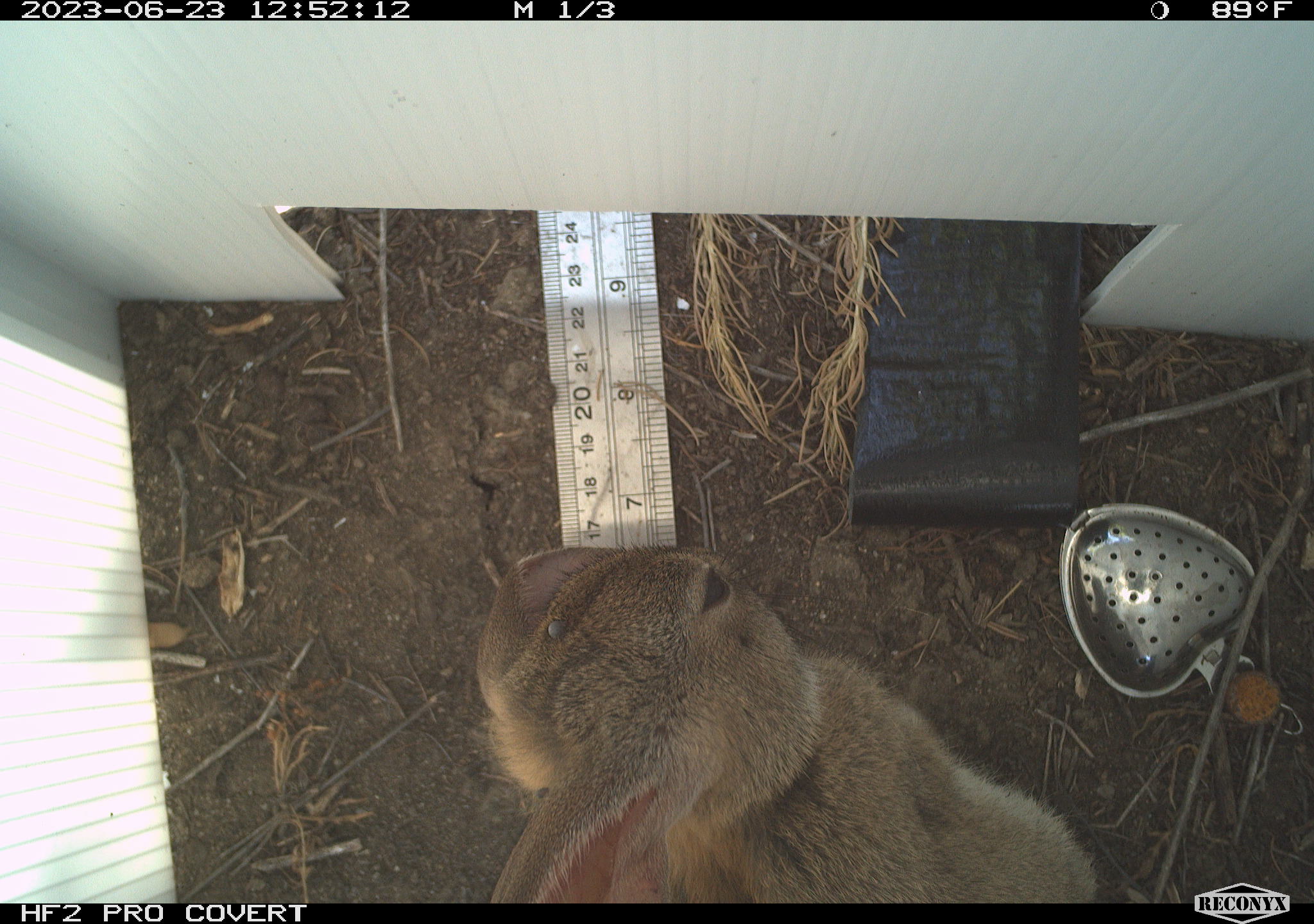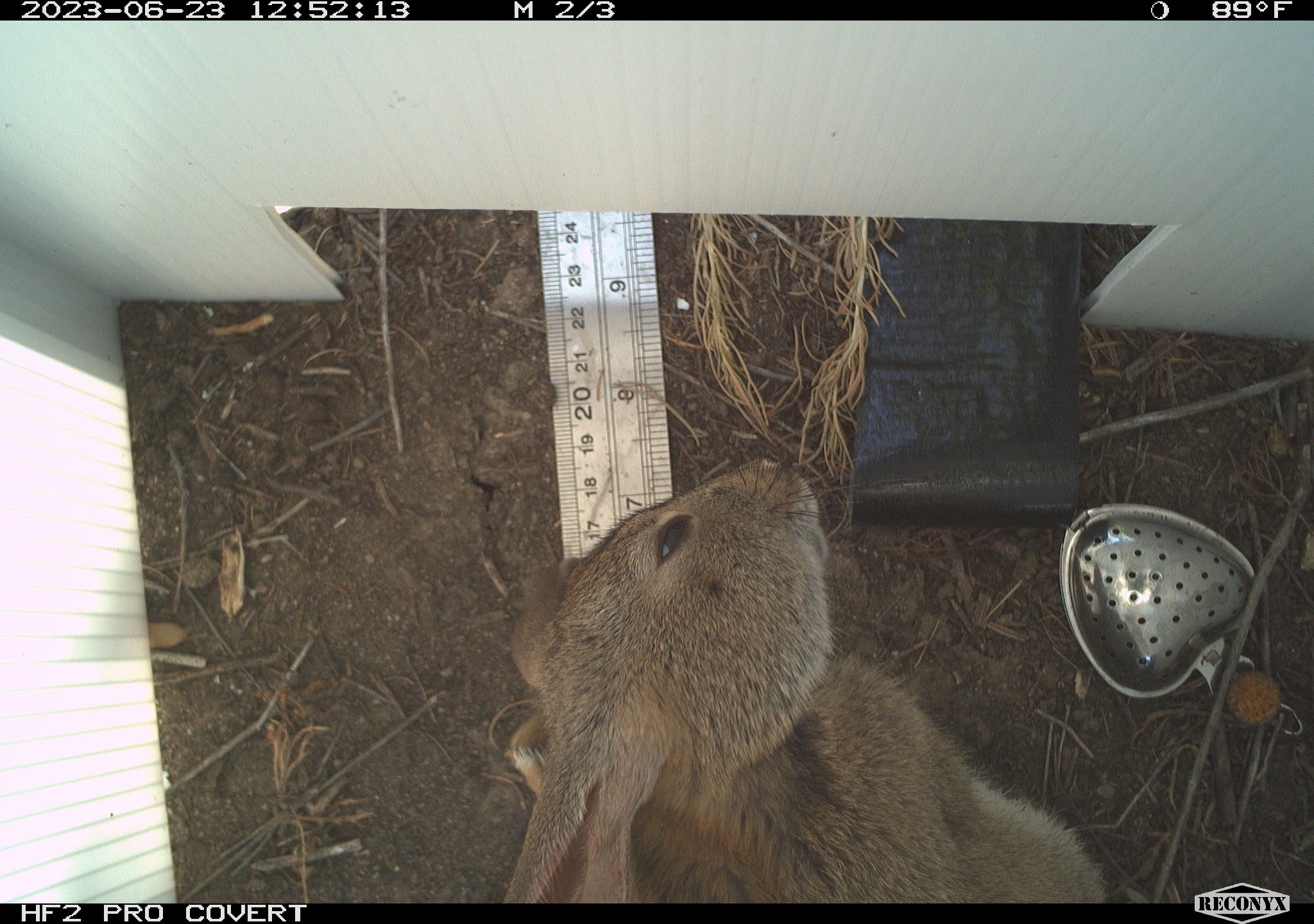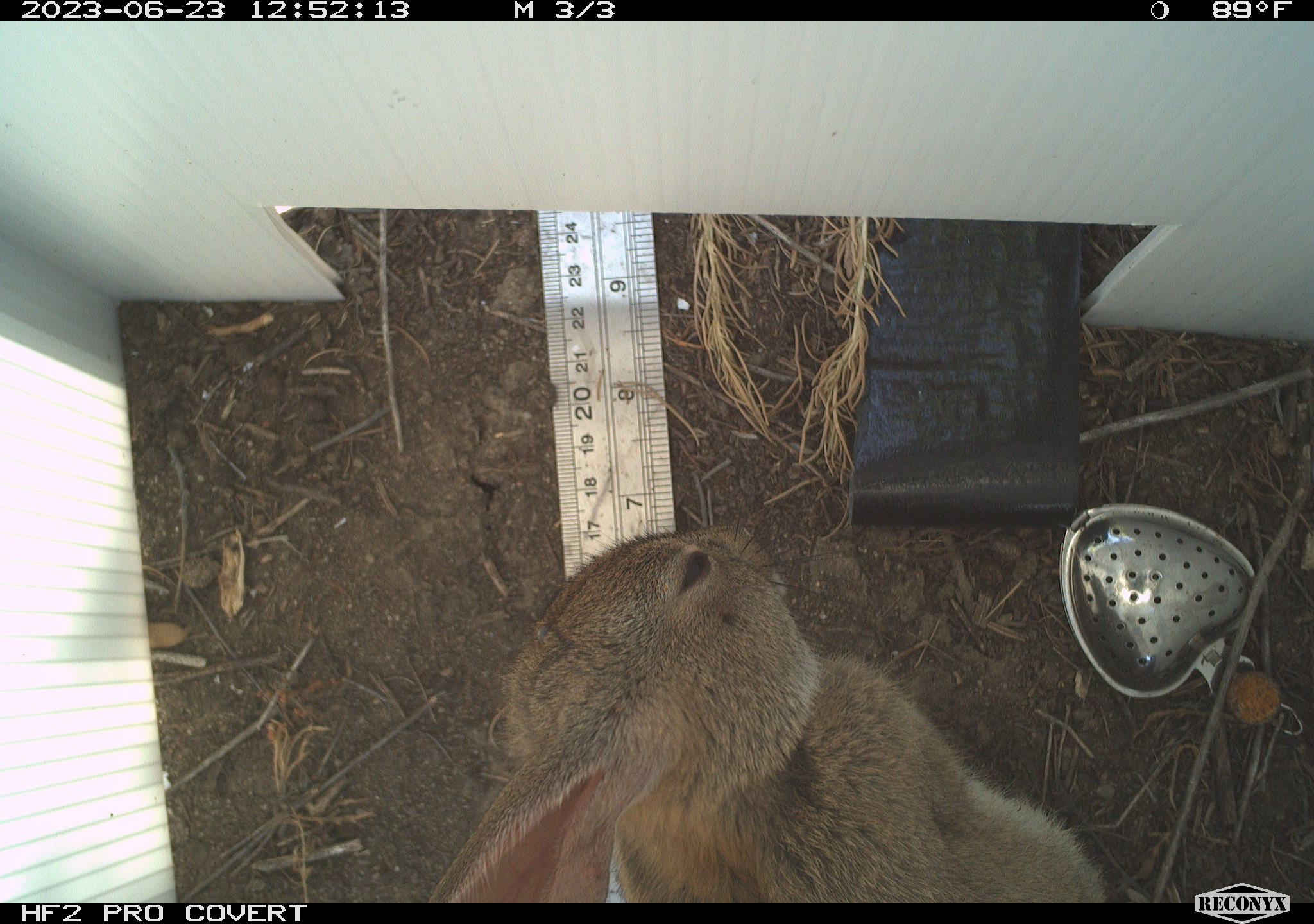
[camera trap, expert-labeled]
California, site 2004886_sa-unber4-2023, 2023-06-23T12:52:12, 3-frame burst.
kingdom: Animalia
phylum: Chordata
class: Mammalia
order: Lagomorpha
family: Leporidae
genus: Sylvilagus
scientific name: Sylvilagus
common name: cottontail rabbits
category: sylvilagus species